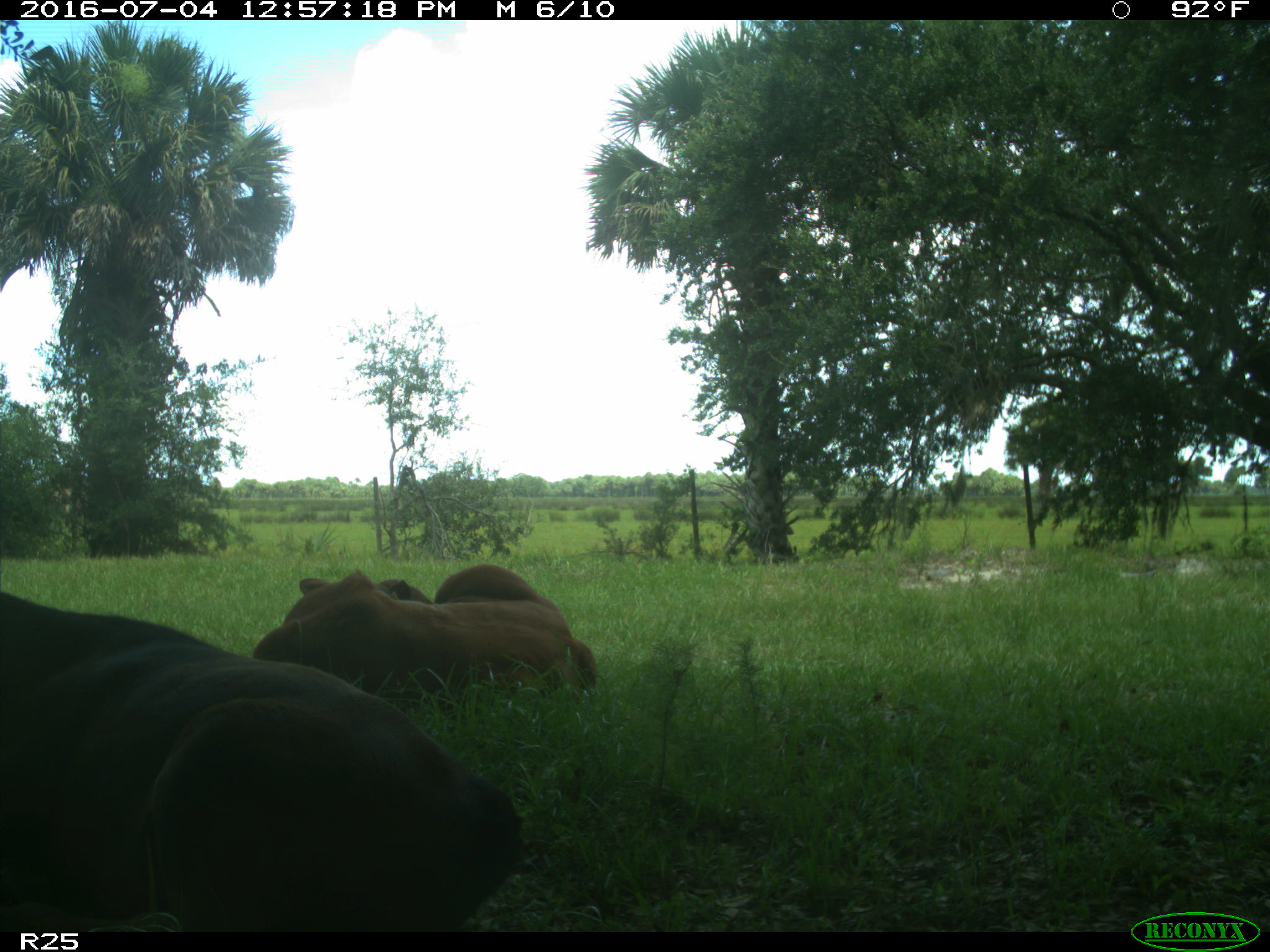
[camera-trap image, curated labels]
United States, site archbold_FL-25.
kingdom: Animalia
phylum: Chordata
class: Mammalia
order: Artiodactyla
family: Bovidae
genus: Bos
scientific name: Bos taurus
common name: domestic cow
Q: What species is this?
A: Bos taurus (domestic cow).